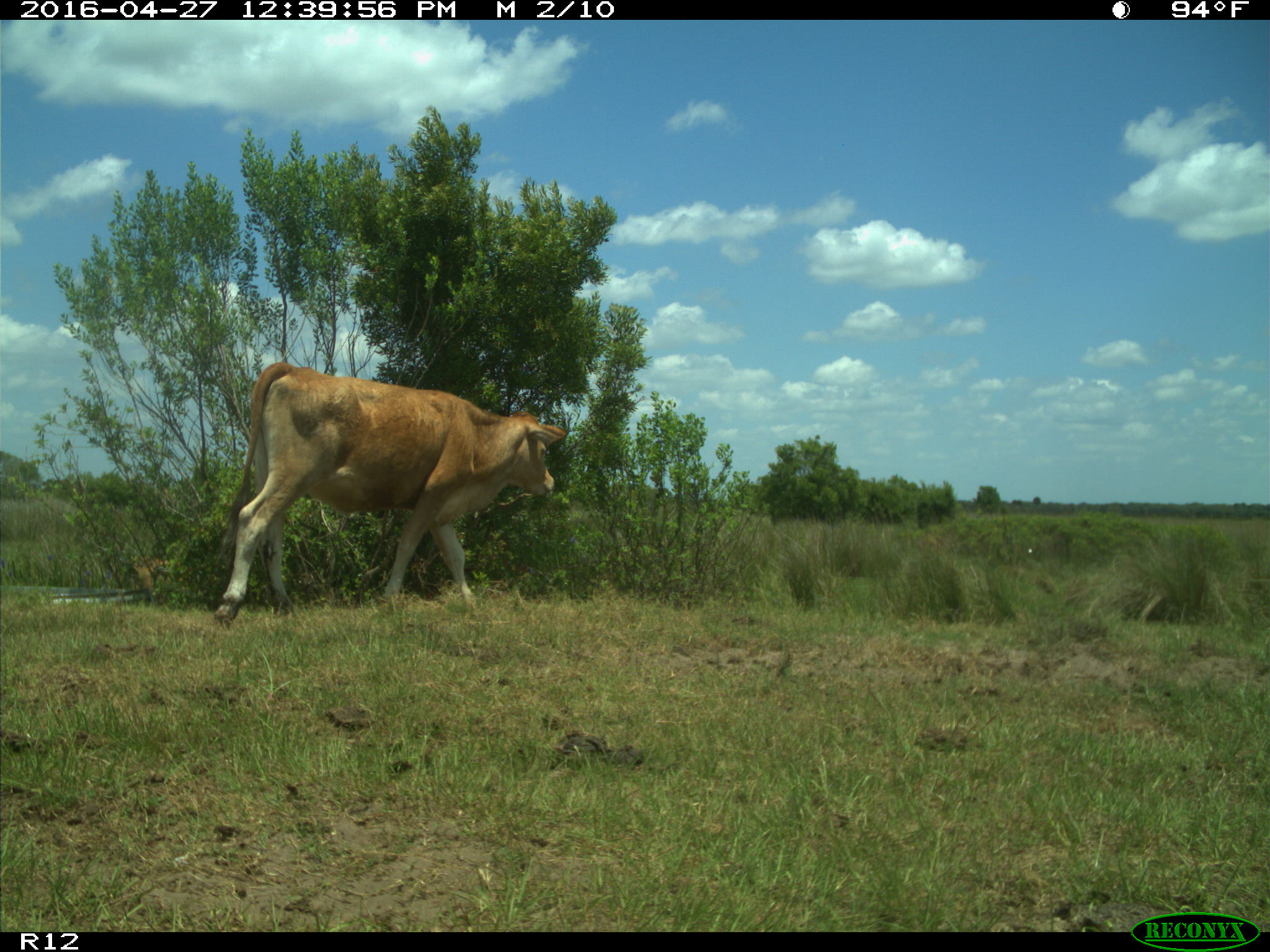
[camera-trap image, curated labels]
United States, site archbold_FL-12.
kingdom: Animalia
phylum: Chordata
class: Mammalia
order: Artiodactyla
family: Bovidae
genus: Bos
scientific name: Bos taurus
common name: domestic cow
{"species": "Bos taurus (domestic cow)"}